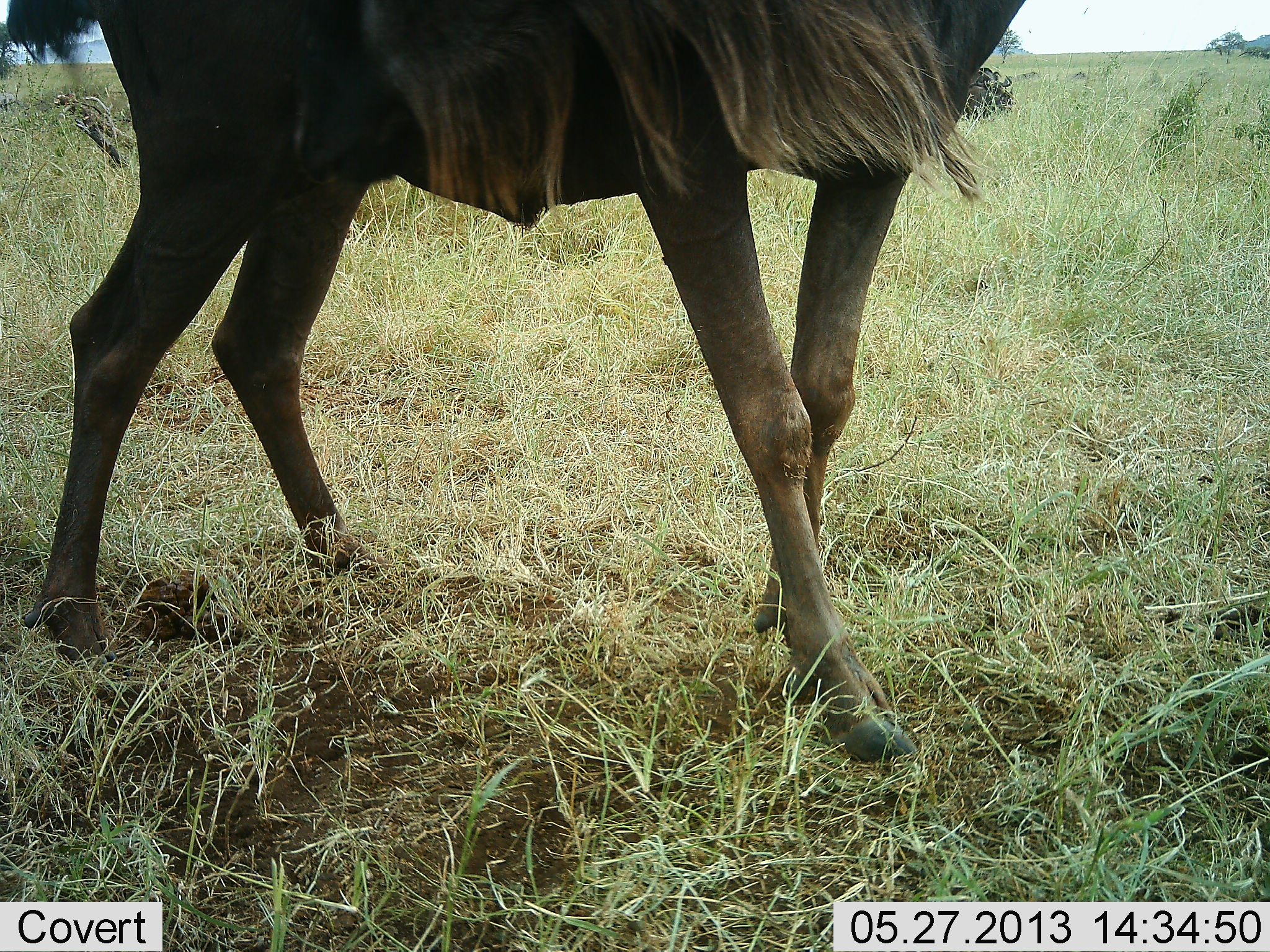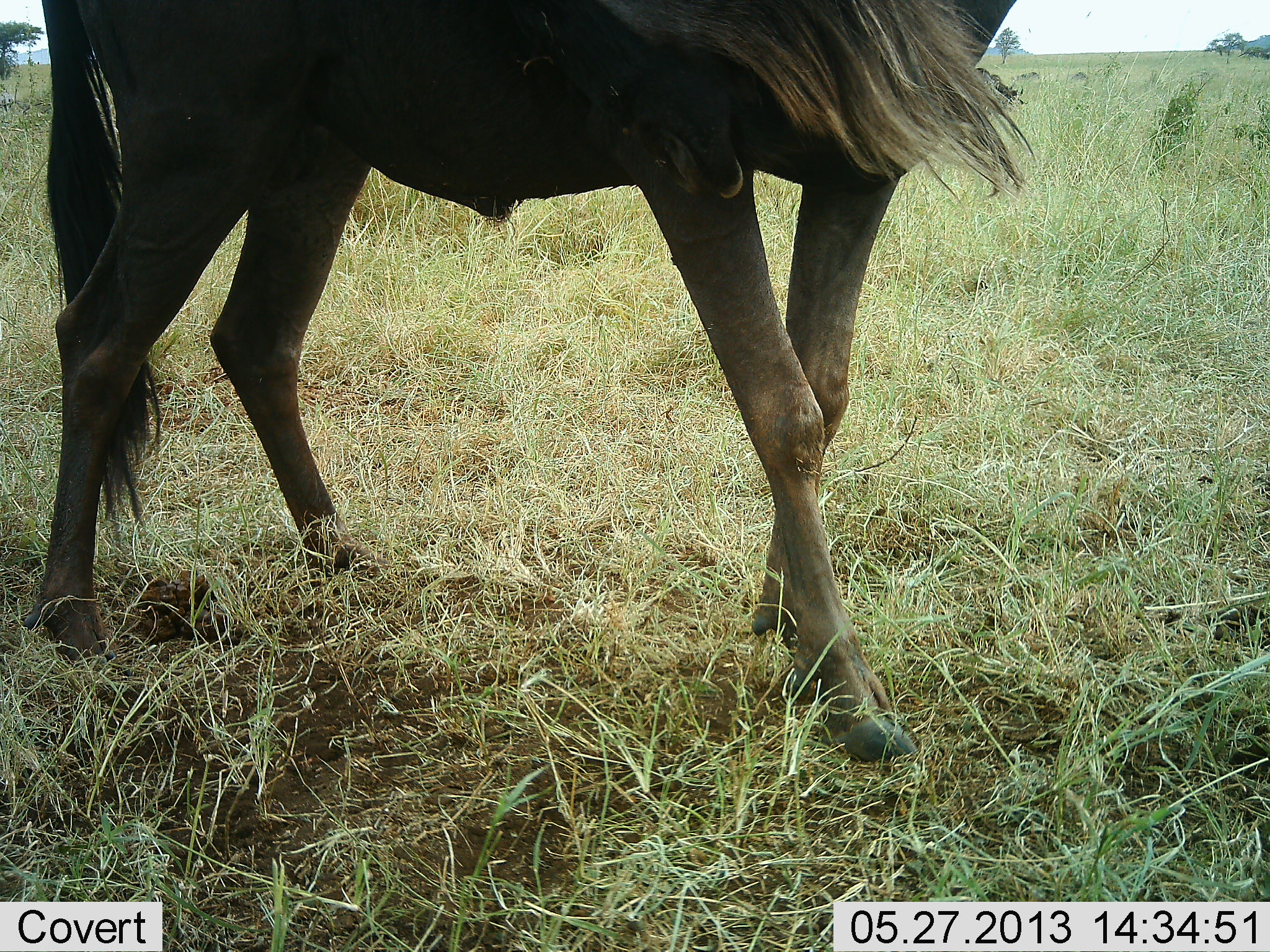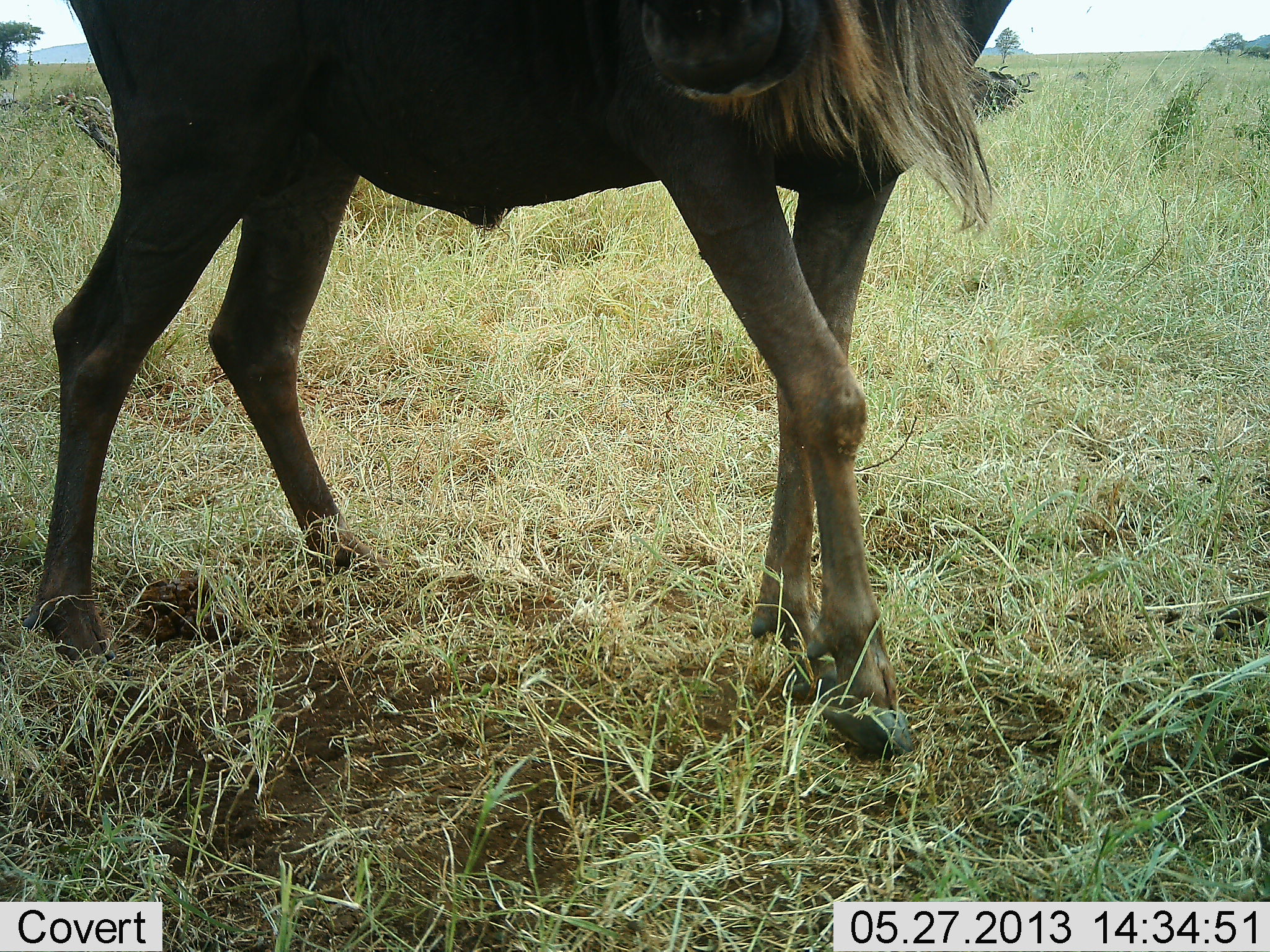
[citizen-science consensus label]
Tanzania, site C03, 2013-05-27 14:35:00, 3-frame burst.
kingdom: Animalia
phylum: Chordata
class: Mammalia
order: Artiodactyla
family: Bovidae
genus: Connochaetes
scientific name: Connochaetes taurinus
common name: blue wildebeest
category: wildebeest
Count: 1.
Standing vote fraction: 80%.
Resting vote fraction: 0%.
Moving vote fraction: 20%.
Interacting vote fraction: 0%.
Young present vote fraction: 0%.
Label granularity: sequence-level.